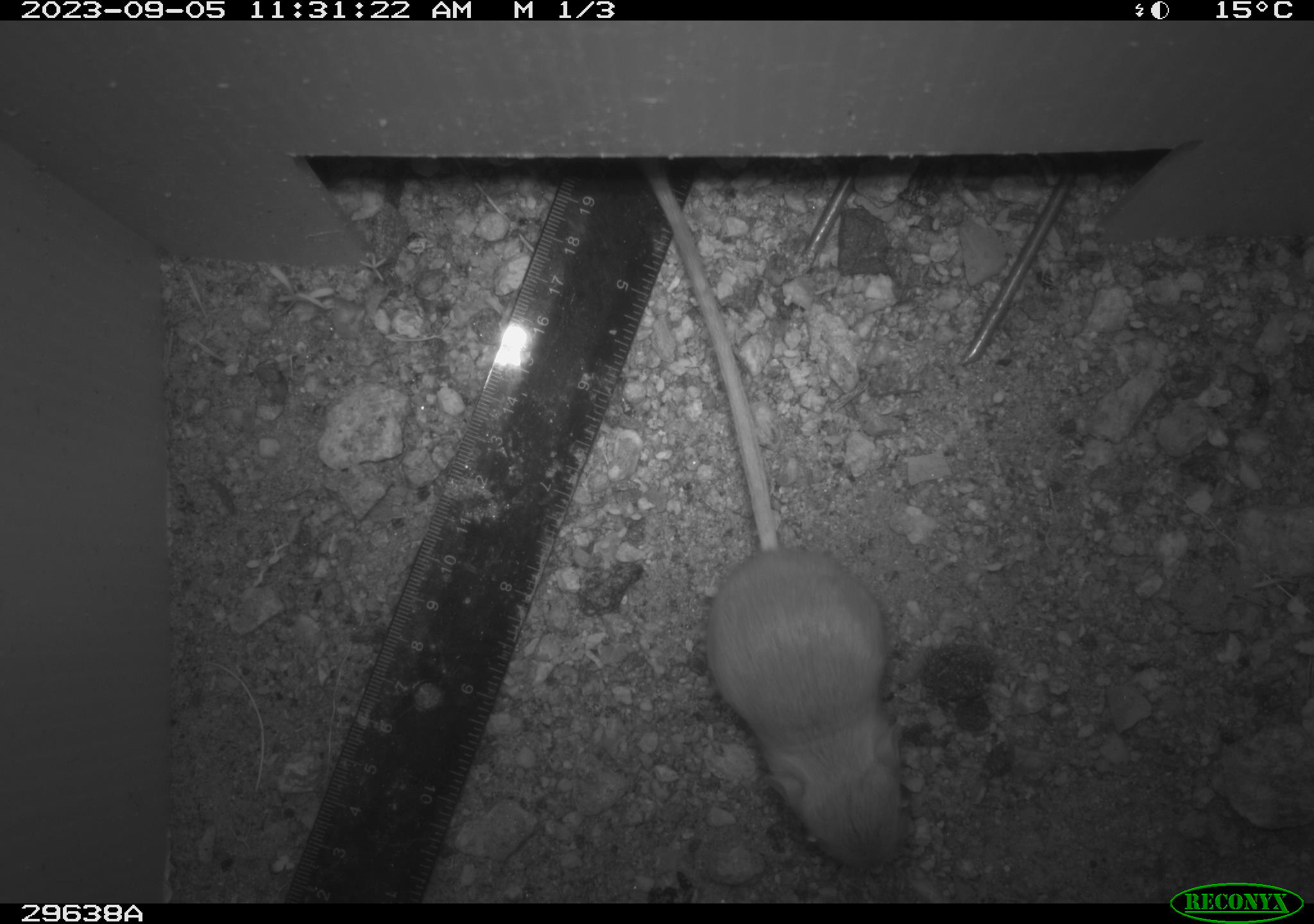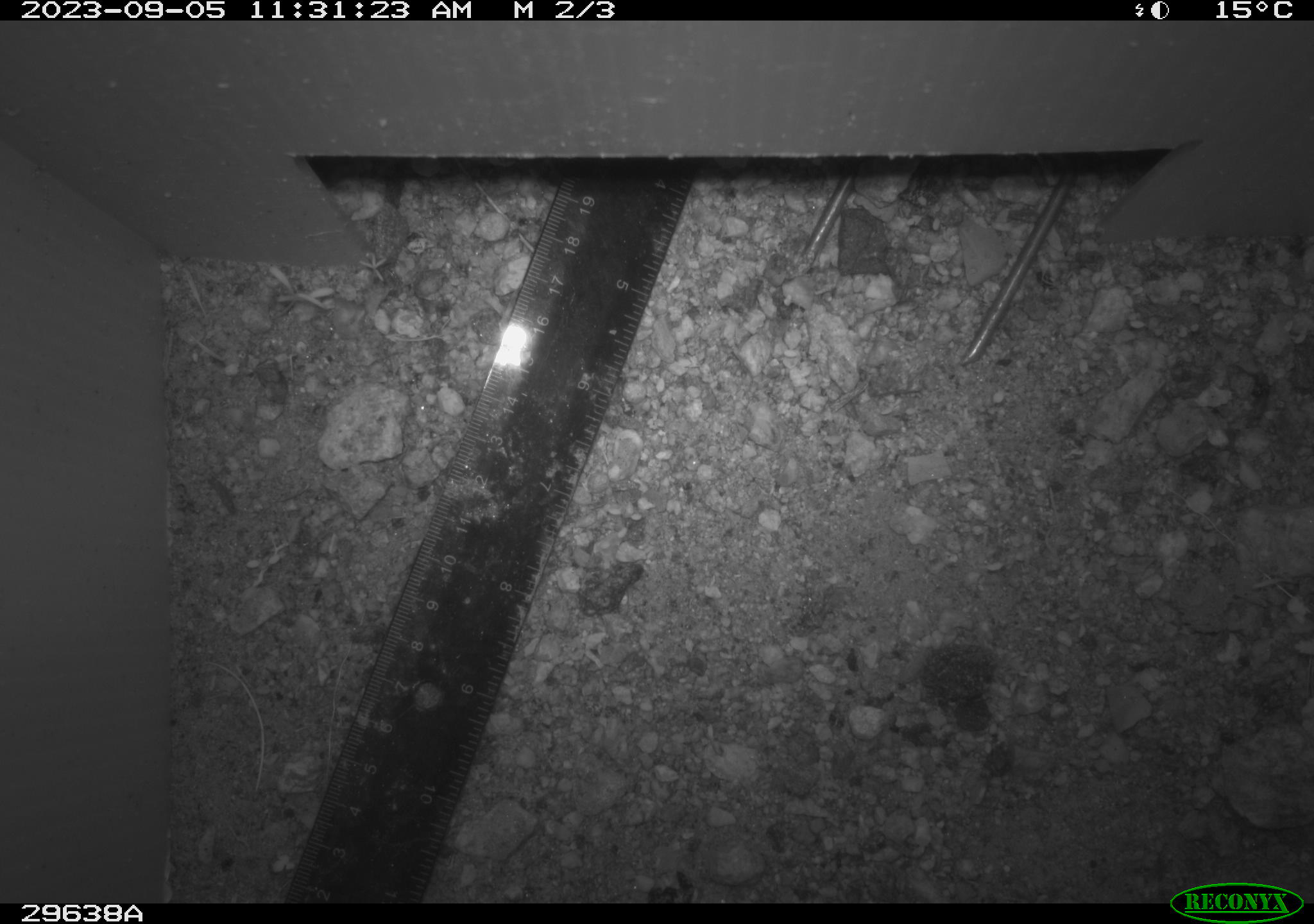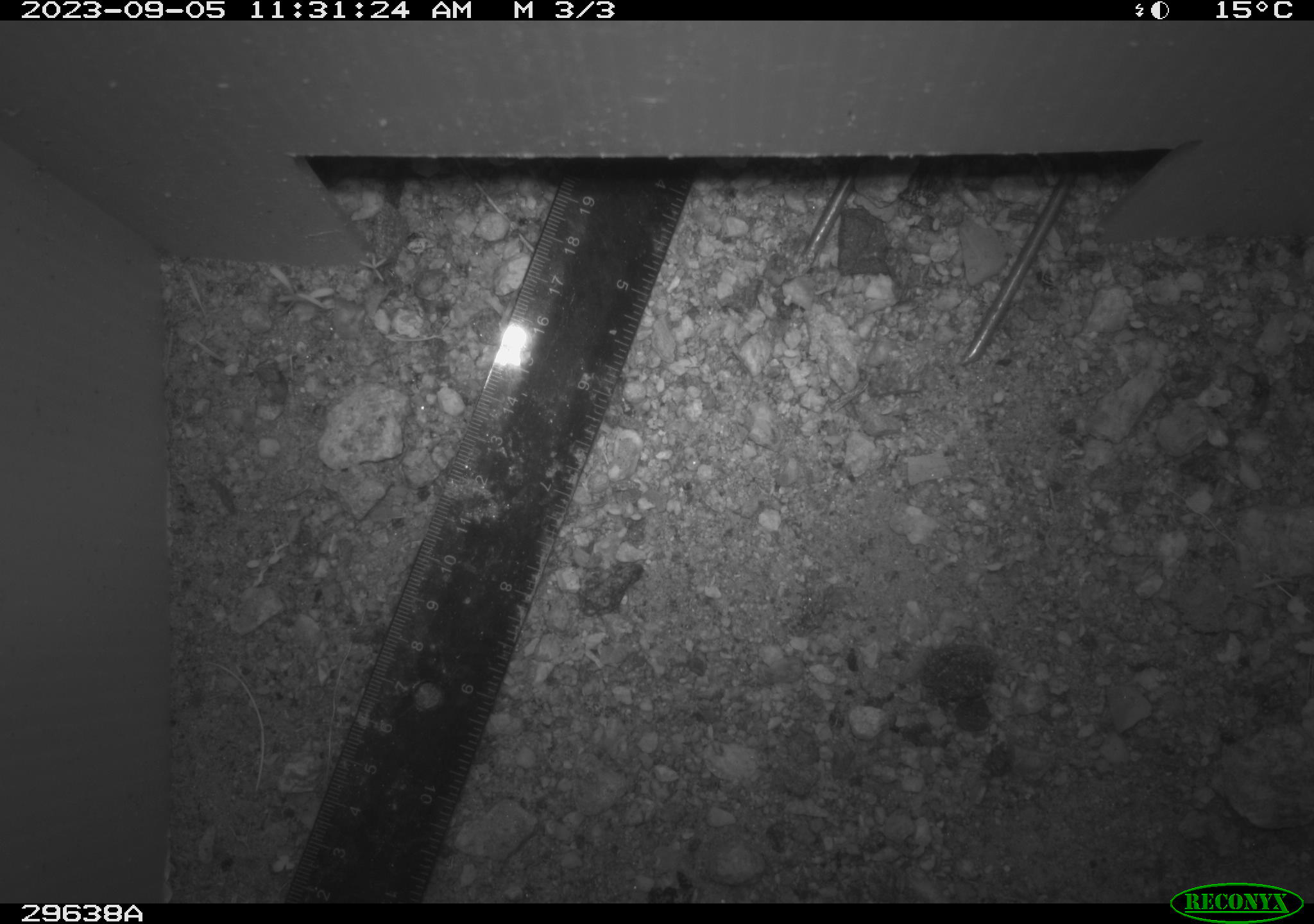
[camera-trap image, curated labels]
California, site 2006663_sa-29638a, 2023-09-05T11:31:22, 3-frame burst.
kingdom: Animalia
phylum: Chordata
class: Mammalia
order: Rodentia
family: Heteromyidae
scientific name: Heteromyidae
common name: kangaroo rats and pocket mice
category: heteromyidae family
Heteromyidae family (kangaroo rats and pocket mice) (Heteromyidae).